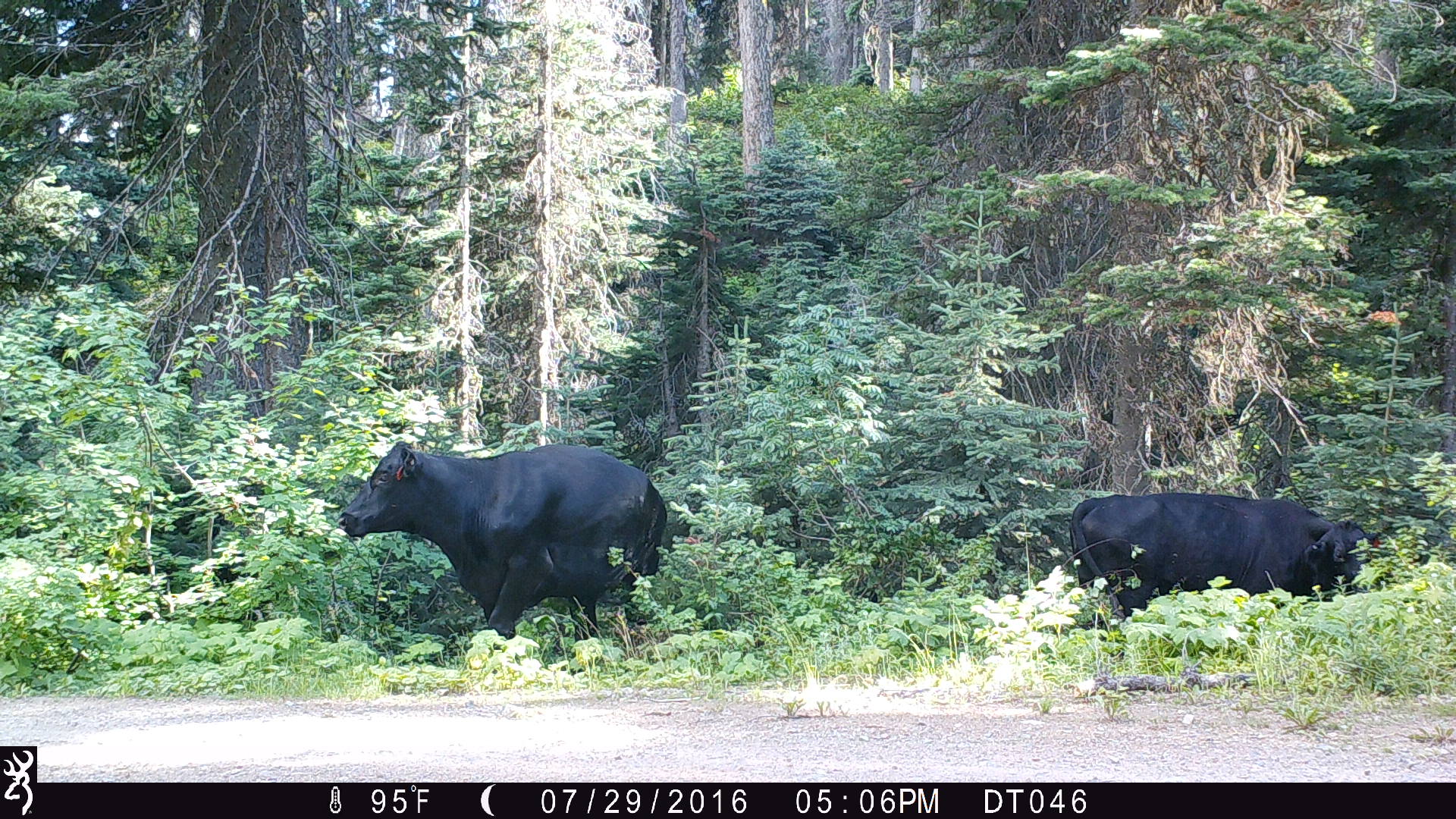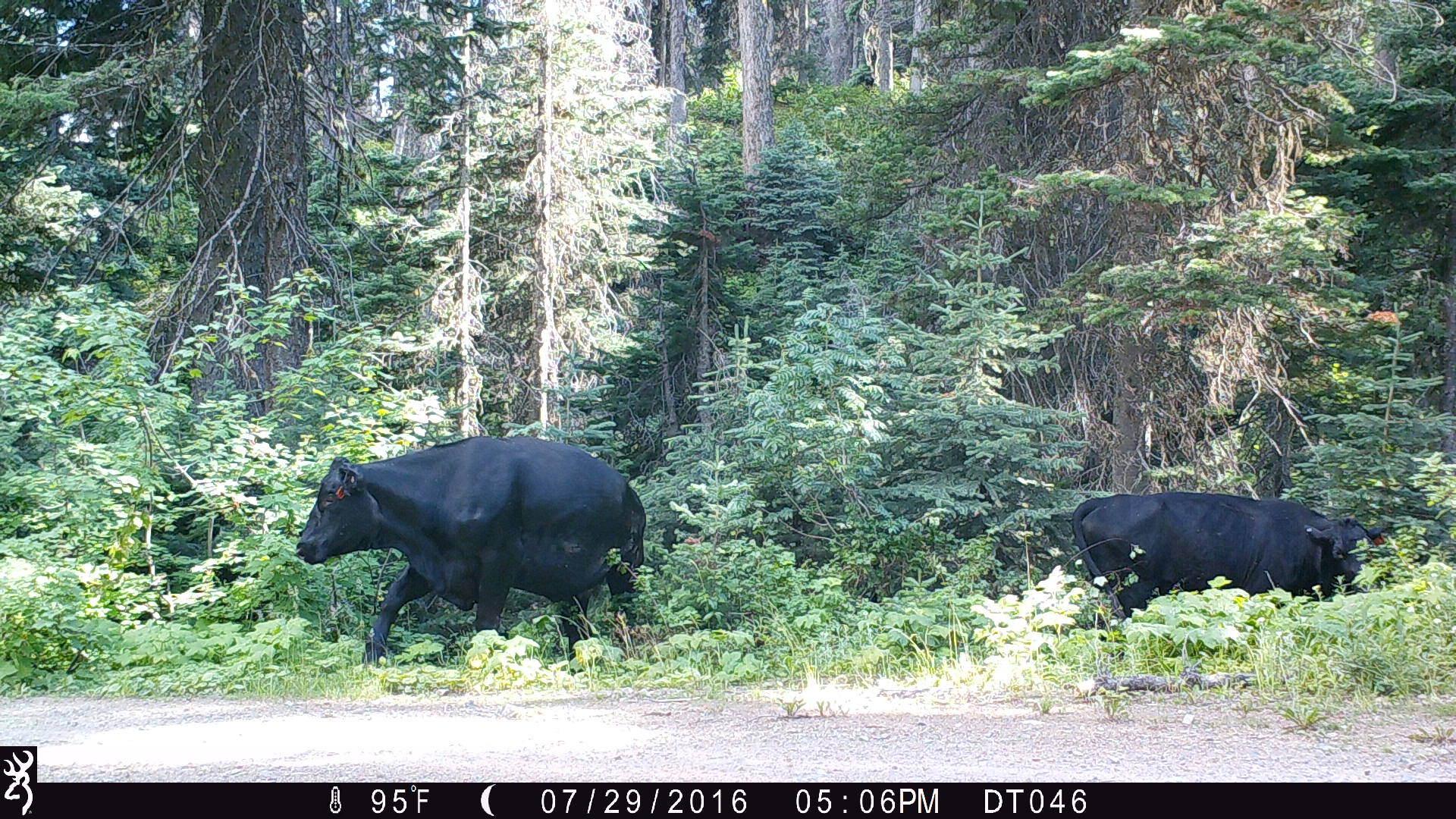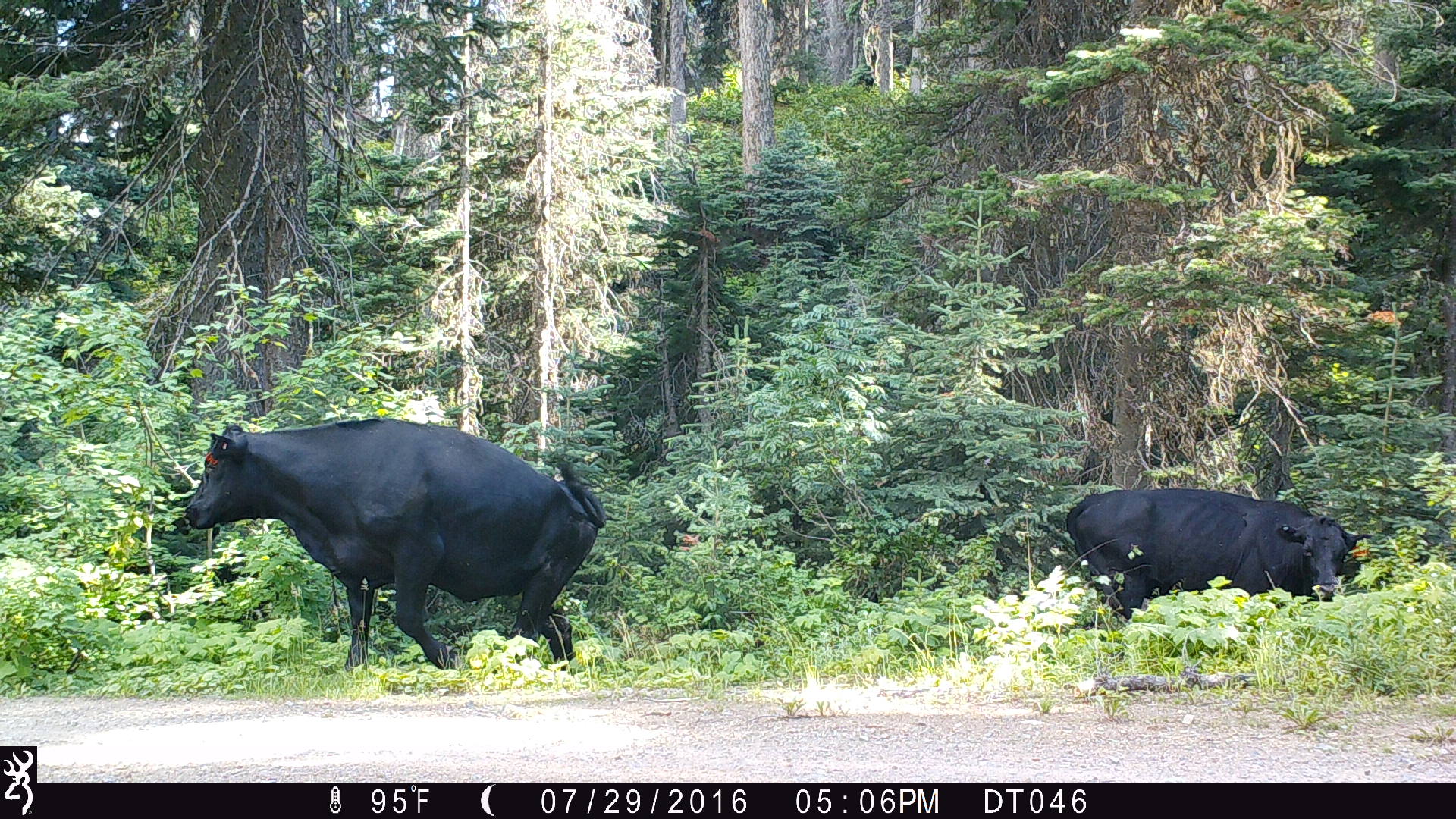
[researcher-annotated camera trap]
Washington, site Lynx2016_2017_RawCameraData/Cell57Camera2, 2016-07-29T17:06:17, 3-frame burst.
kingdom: Animalia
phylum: Chordata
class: Mammalia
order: Artiodactyla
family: Bovidae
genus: Bos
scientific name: Bos taurus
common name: domestic cattle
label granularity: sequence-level